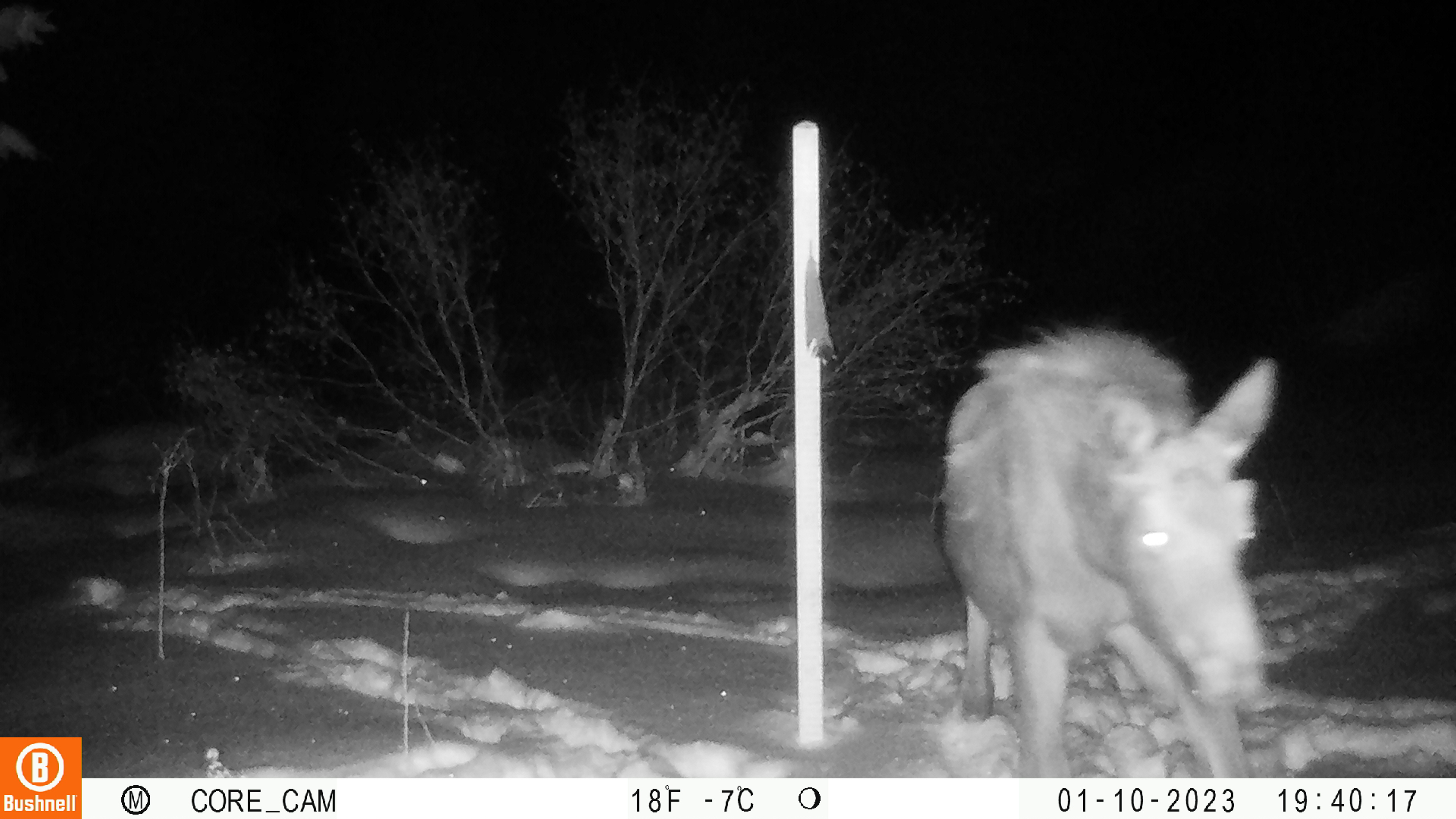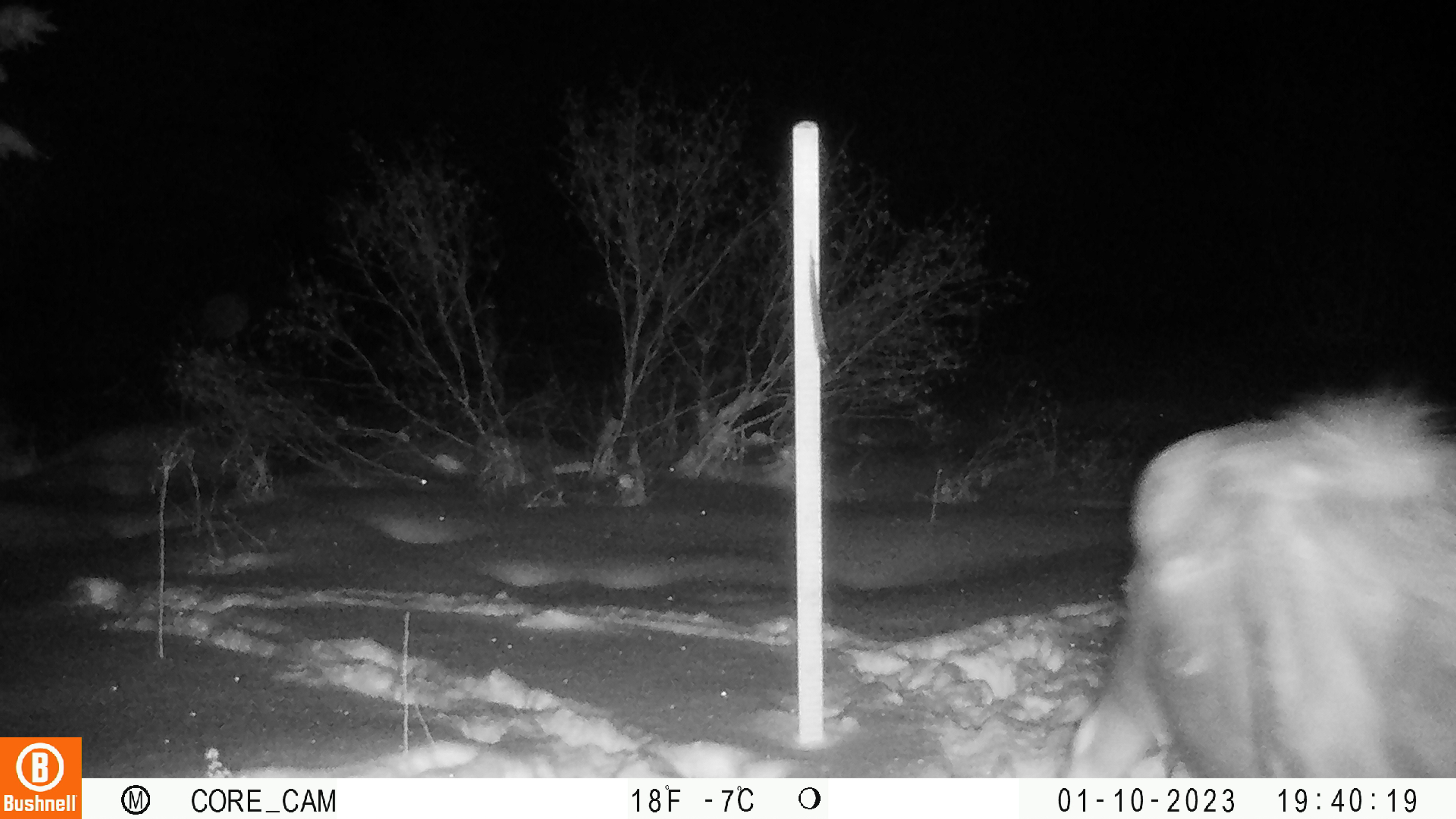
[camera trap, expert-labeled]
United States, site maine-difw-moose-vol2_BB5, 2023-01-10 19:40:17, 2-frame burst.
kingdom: Animalia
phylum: Chordata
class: Mammalia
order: Artiodactyla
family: Cervidae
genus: Alces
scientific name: Alces alces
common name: moose